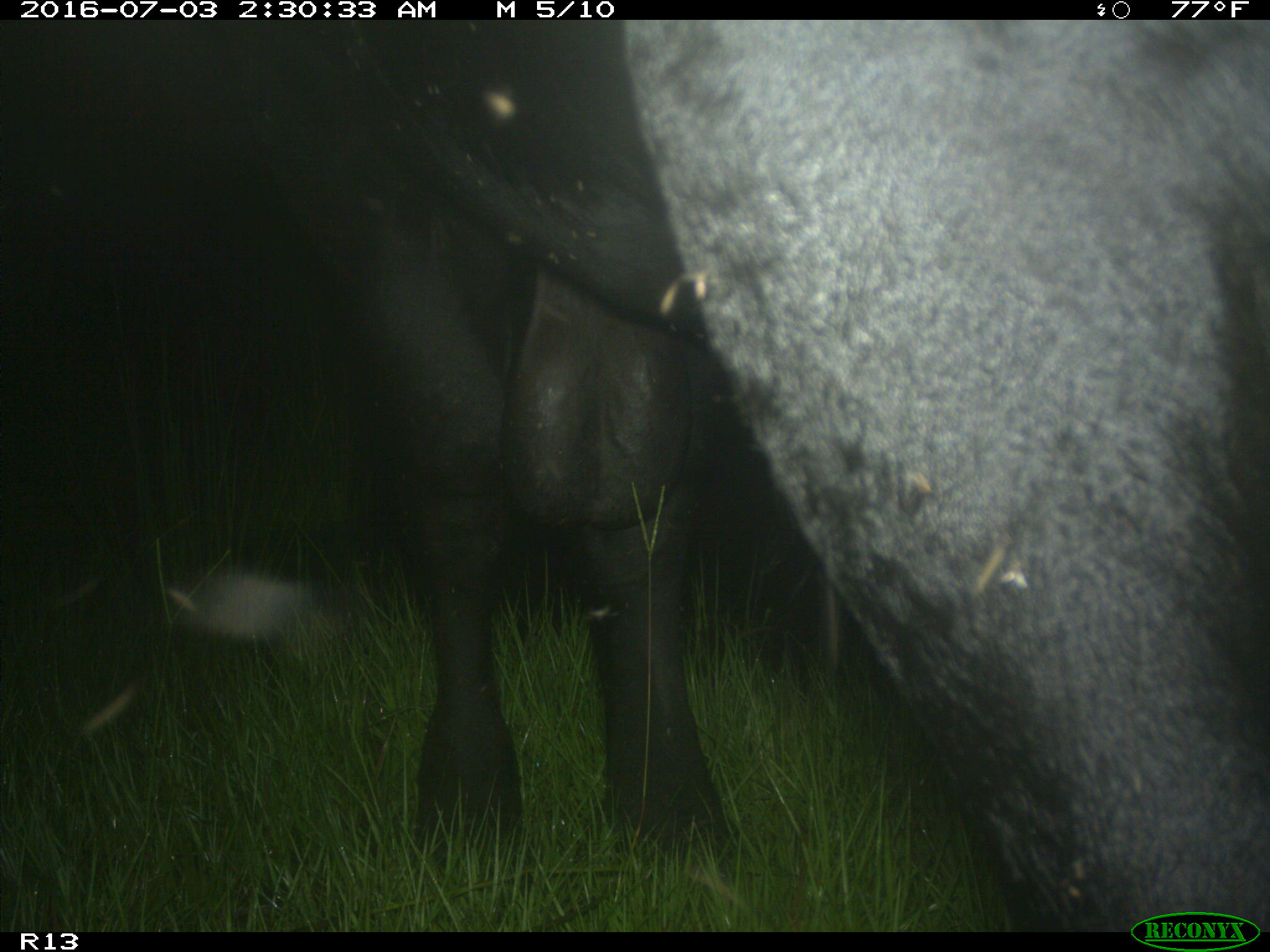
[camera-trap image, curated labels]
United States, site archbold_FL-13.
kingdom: Animalia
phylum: Chordata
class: Mammalia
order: Artiodactyla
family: Bovidae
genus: Bos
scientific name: Bos taurus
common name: domestic cow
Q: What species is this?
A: Bos taurus (domestic cow).